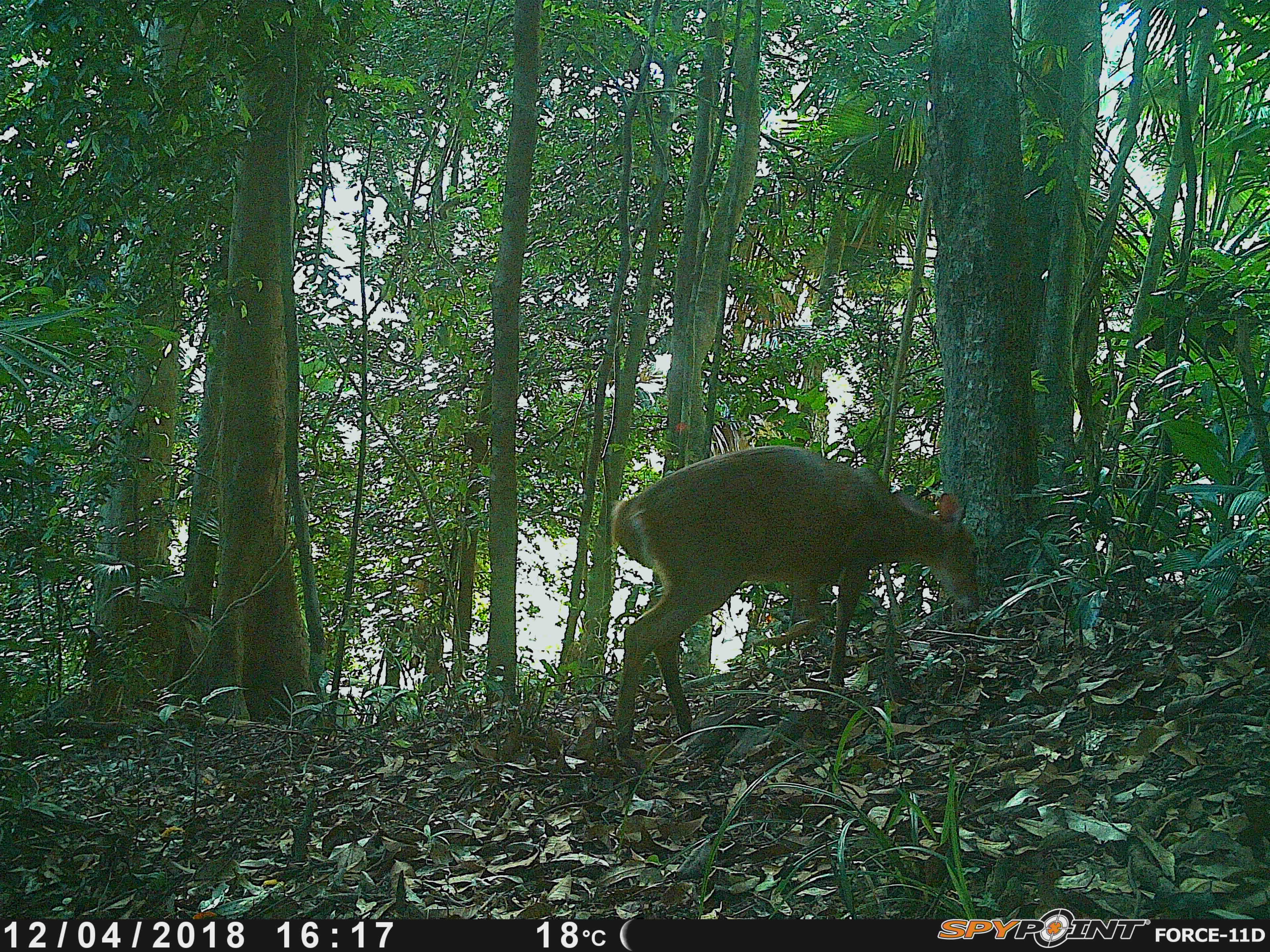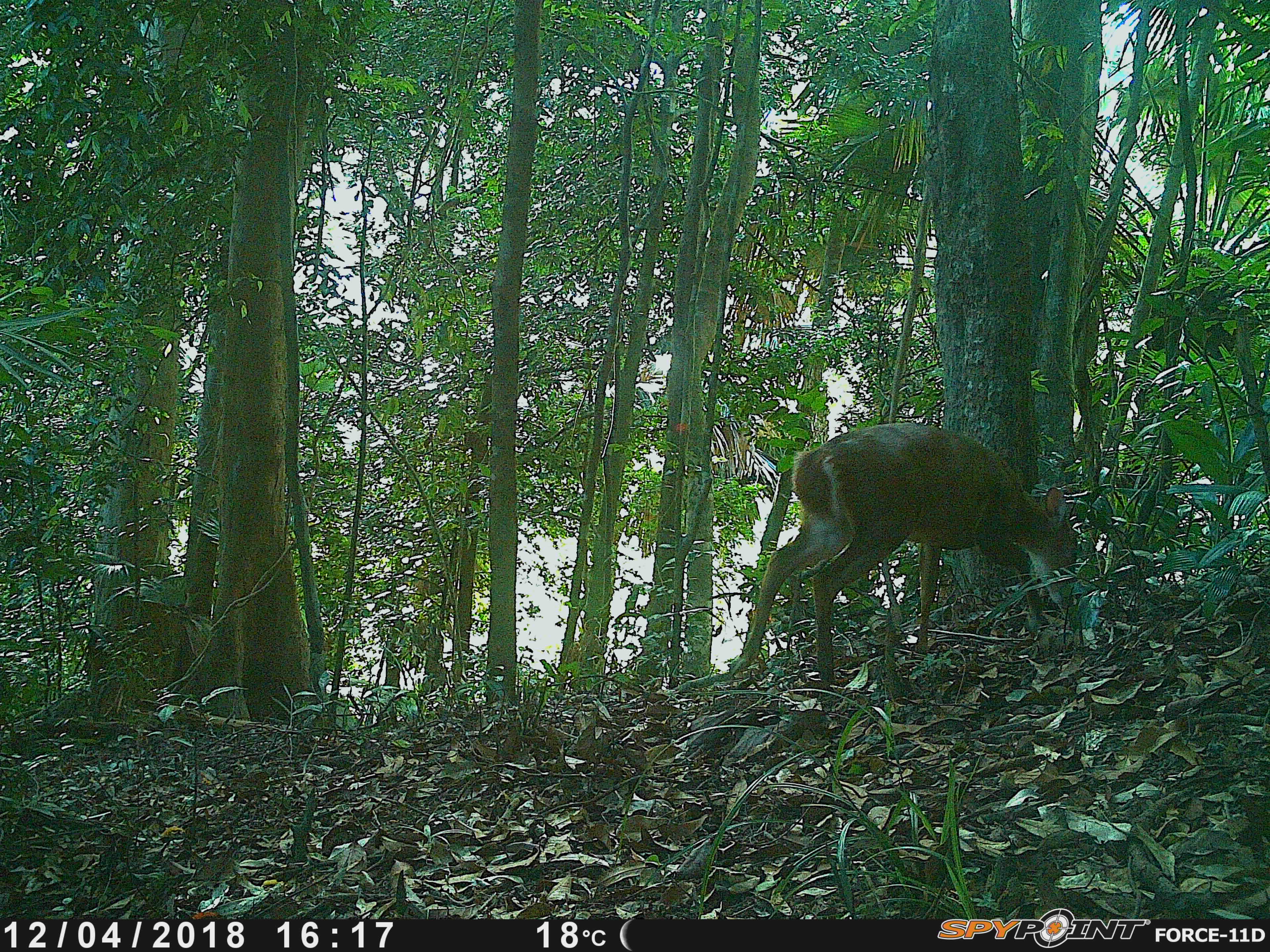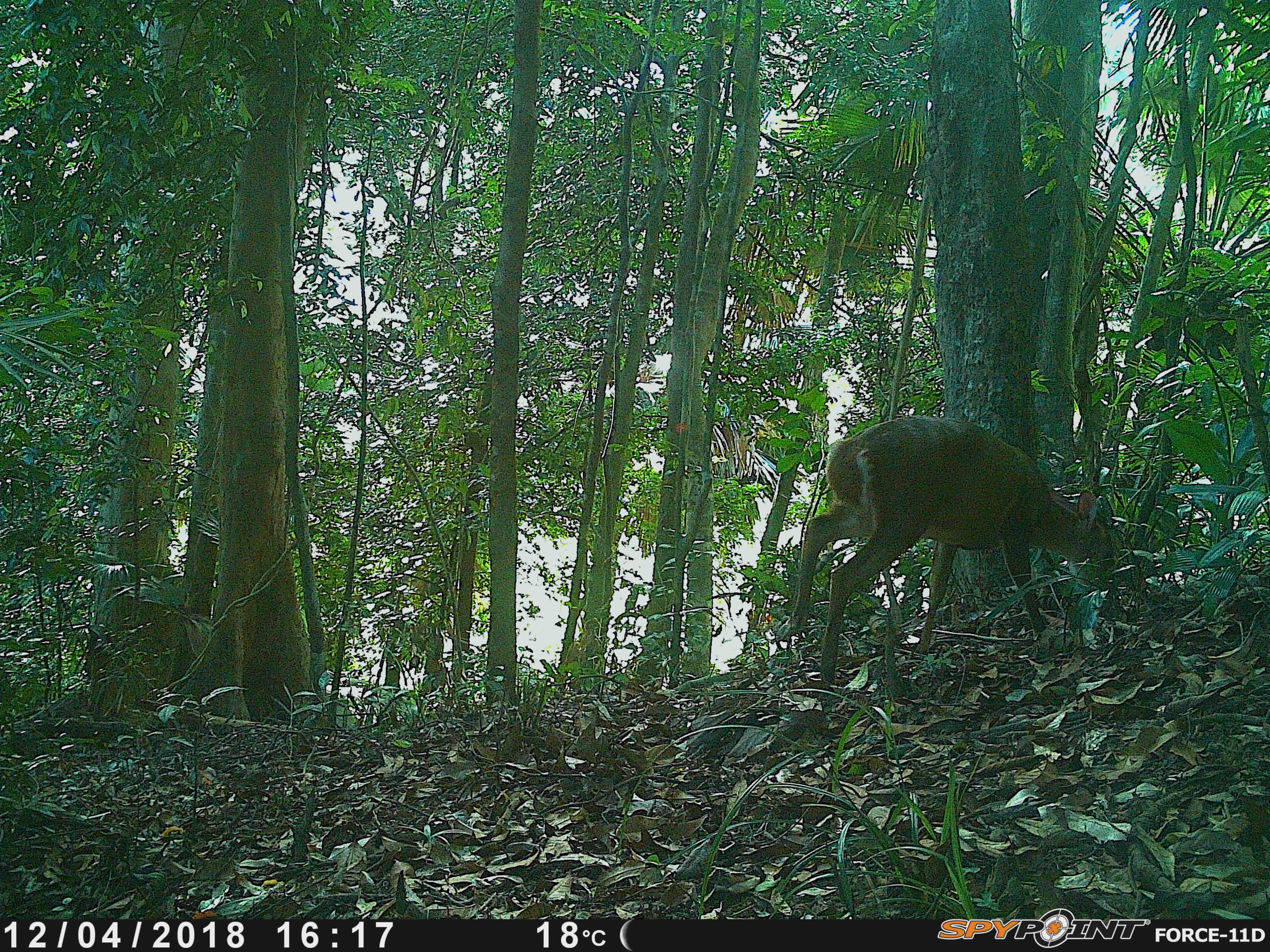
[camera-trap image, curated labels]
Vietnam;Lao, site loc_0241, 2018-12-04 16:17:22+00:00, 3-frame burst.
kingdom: Animalia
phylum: Chordata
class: Mammalia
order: Artiodactyla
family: Cervidae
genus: Muntiacus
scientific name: Muntiacus vuquangensis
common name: large-antlered muntjac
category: large antlered muntjac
Large antlered muntjac (large-antlered muntjac) (Muntiacus vuquangensis). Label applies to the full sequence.